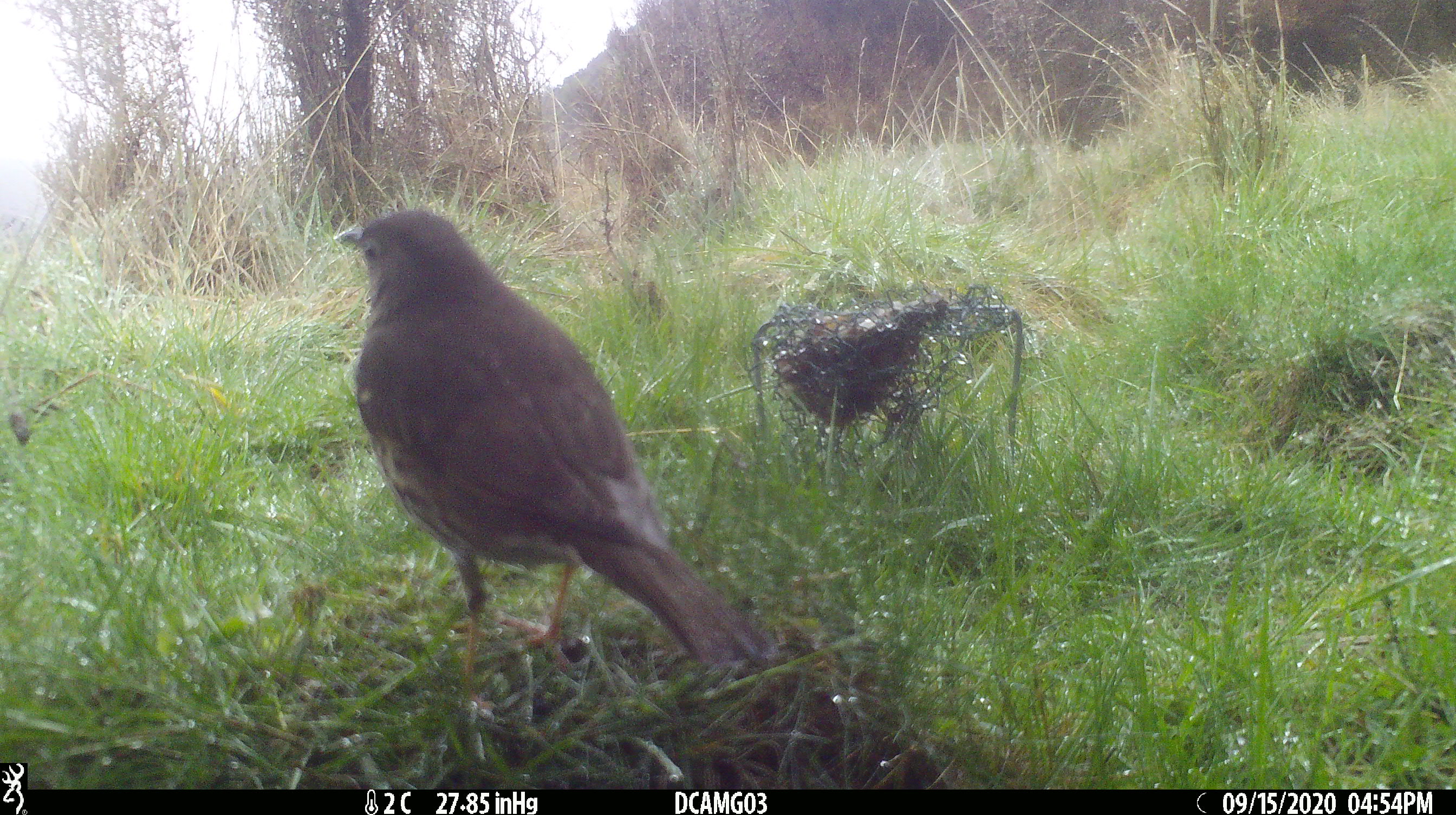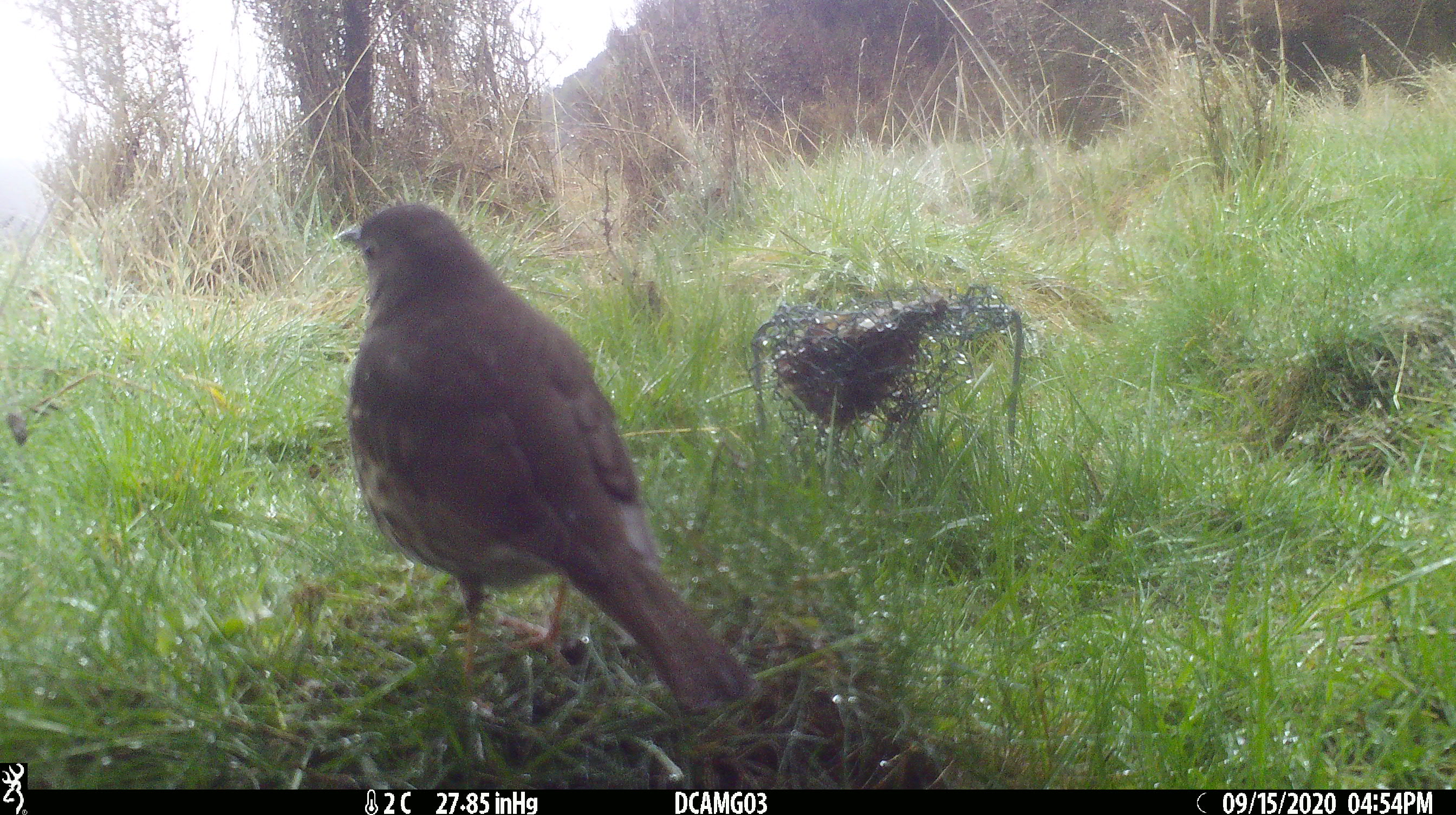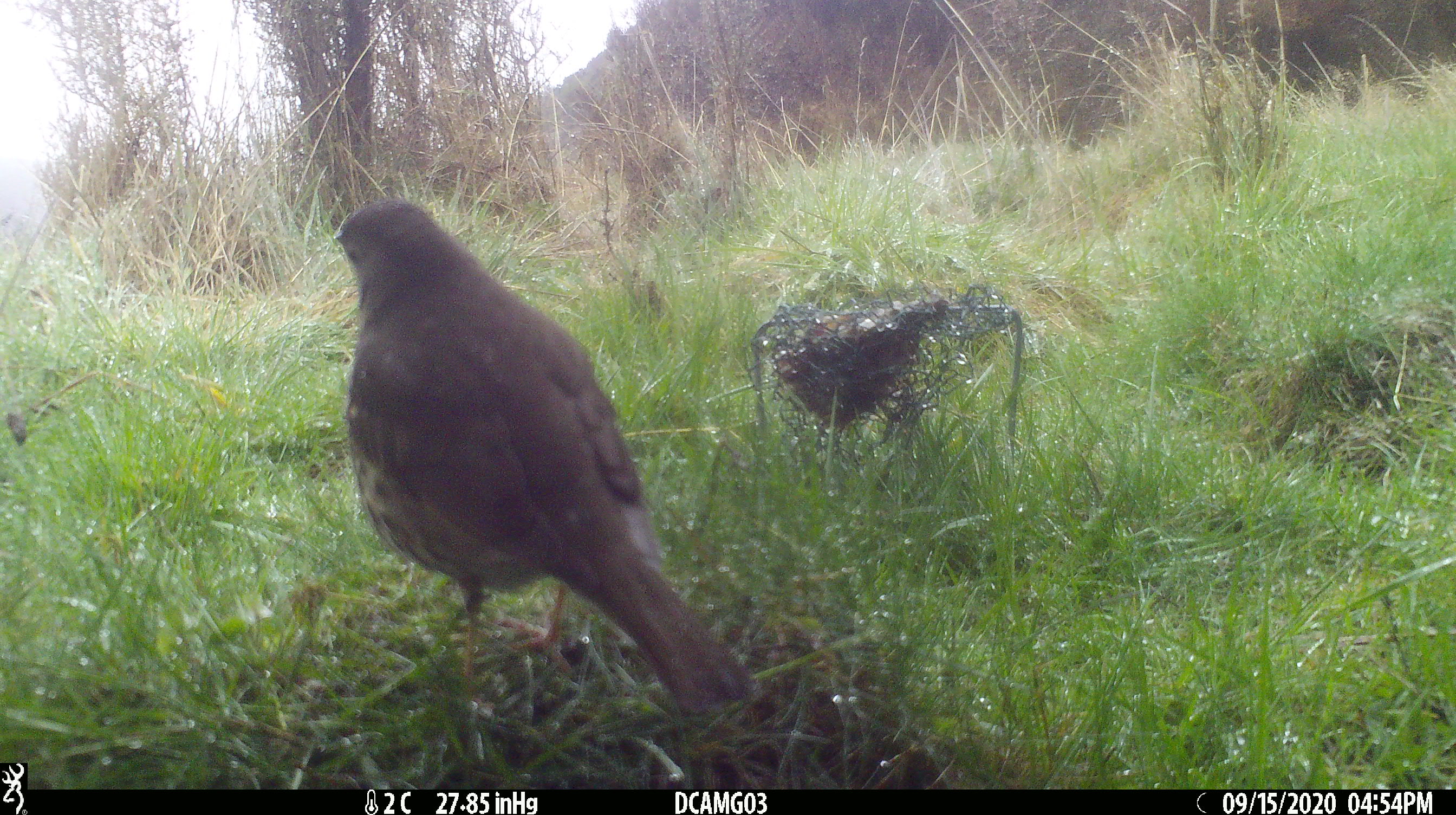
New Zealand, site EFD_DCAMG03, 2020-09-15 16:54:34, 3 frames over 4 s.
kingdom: Animalia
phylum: Chordata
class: Aves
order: Passeriformes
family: Turdidae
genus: Turdus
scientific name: Turdus philomelos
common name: song thrush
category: thrush